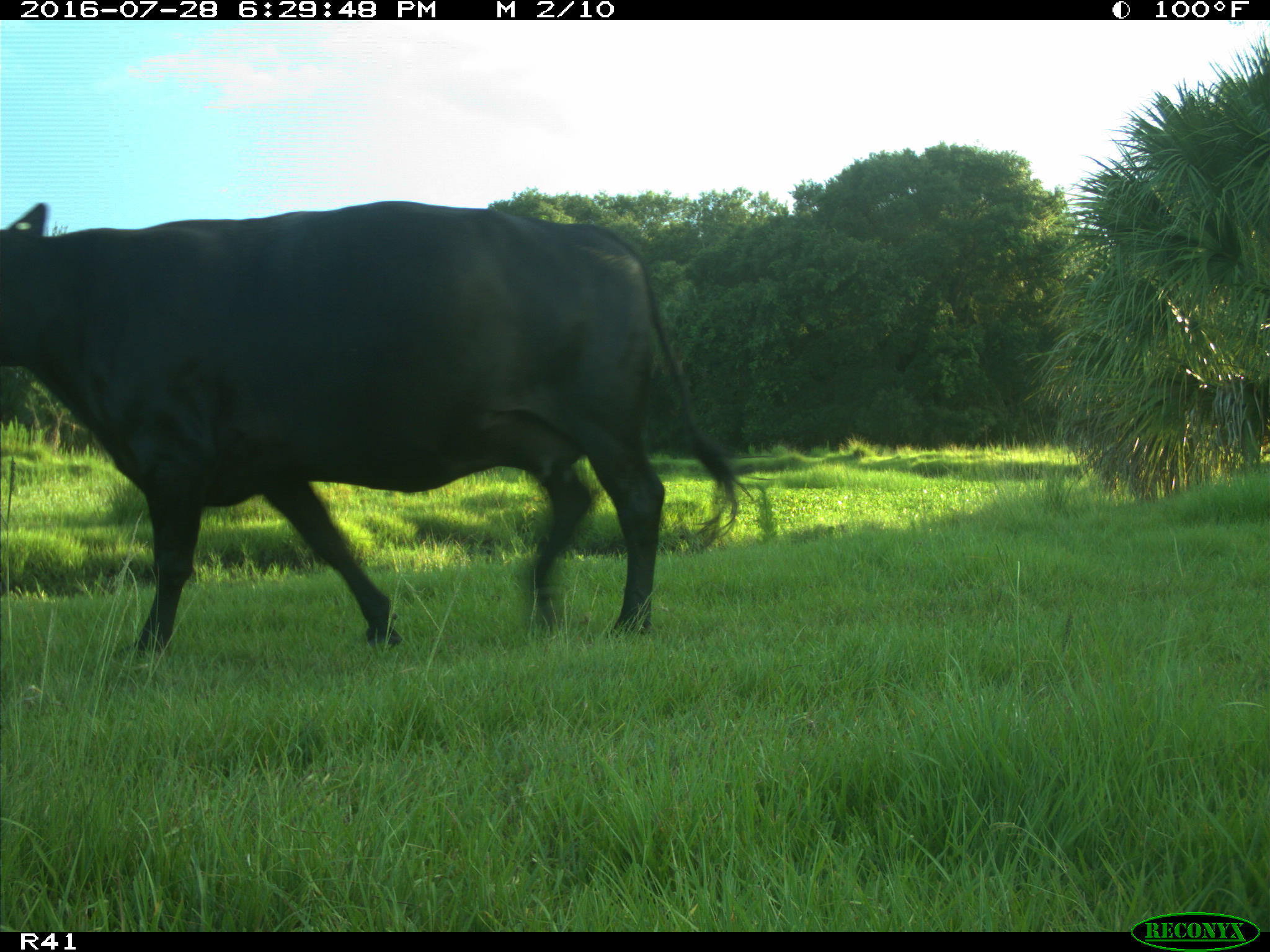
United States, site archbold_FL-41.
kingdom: Animalia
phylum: Chordata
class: Mammalia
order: Artiodactyla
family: Bovidae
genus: Bos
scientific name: Bos taurus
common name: domestic cow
Bos taurus (domestic cow).